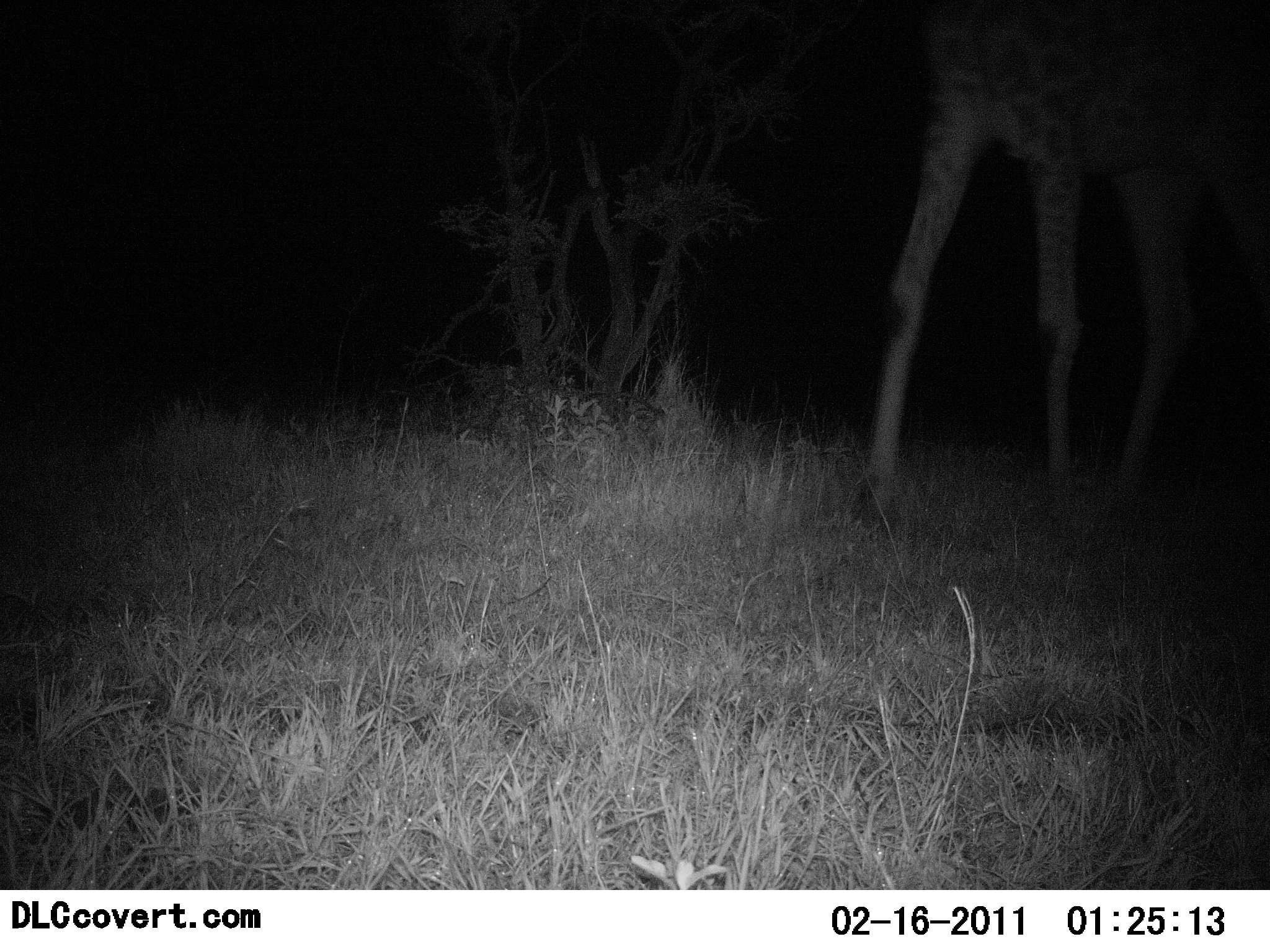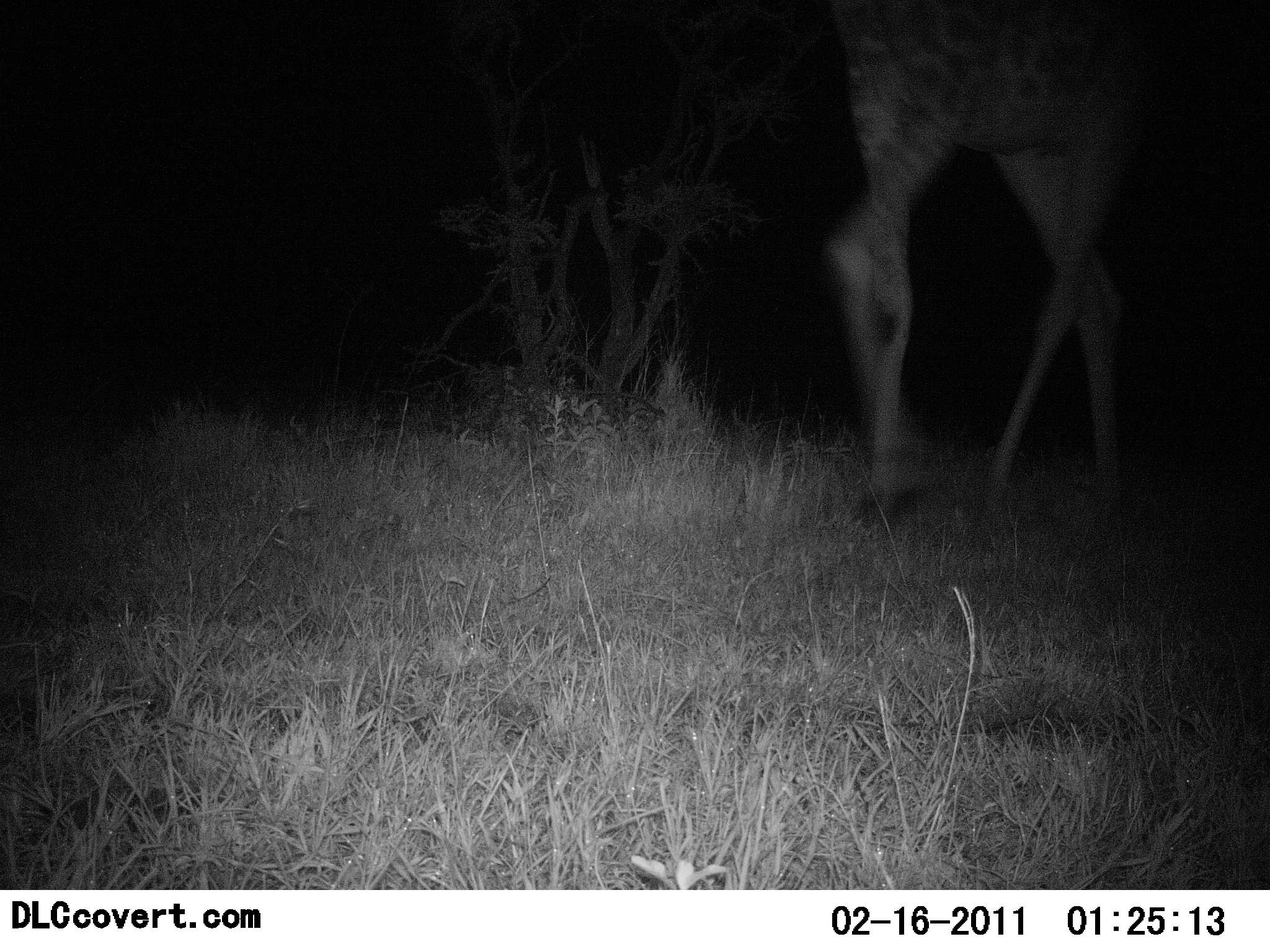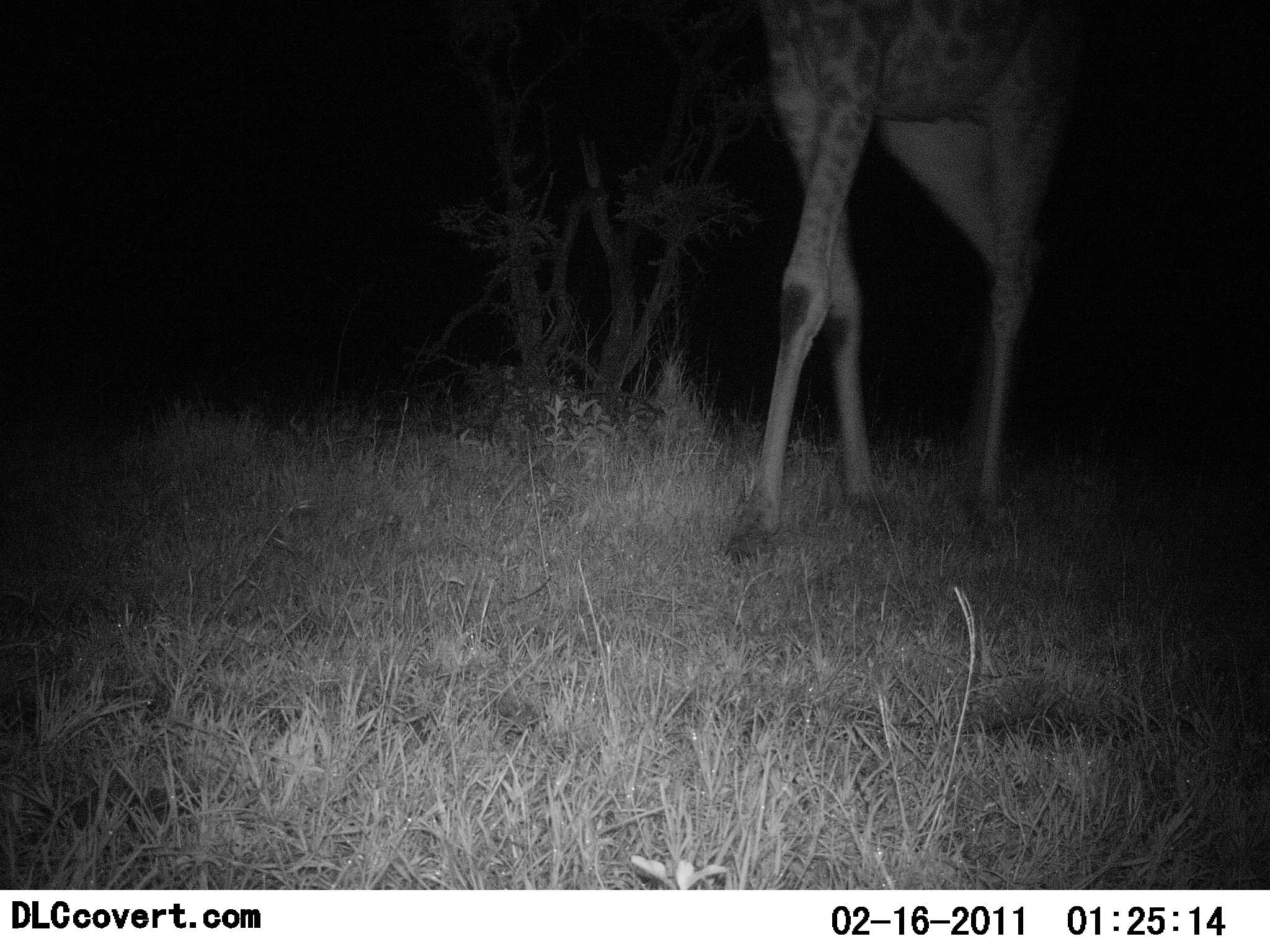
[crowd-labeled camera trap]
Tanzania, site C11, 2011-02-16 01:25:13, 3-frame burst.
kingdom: Animalia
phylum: Chordata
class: Mammalia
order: Artiodactyla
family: Giraffidae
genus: Giraffa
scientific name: Giraffa camelopardalis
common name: giraffe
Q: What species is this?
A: Giraffe (Giraffa camelopardalis).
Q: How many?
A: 1.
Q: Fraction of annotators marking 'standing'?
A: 0%.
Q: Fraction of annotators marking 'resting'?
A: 0%.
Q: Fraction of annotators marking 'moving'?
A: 100%.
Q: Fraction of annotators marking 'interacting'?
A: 0%.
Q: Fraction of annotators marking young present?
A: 0%.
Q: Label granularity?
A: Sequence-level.